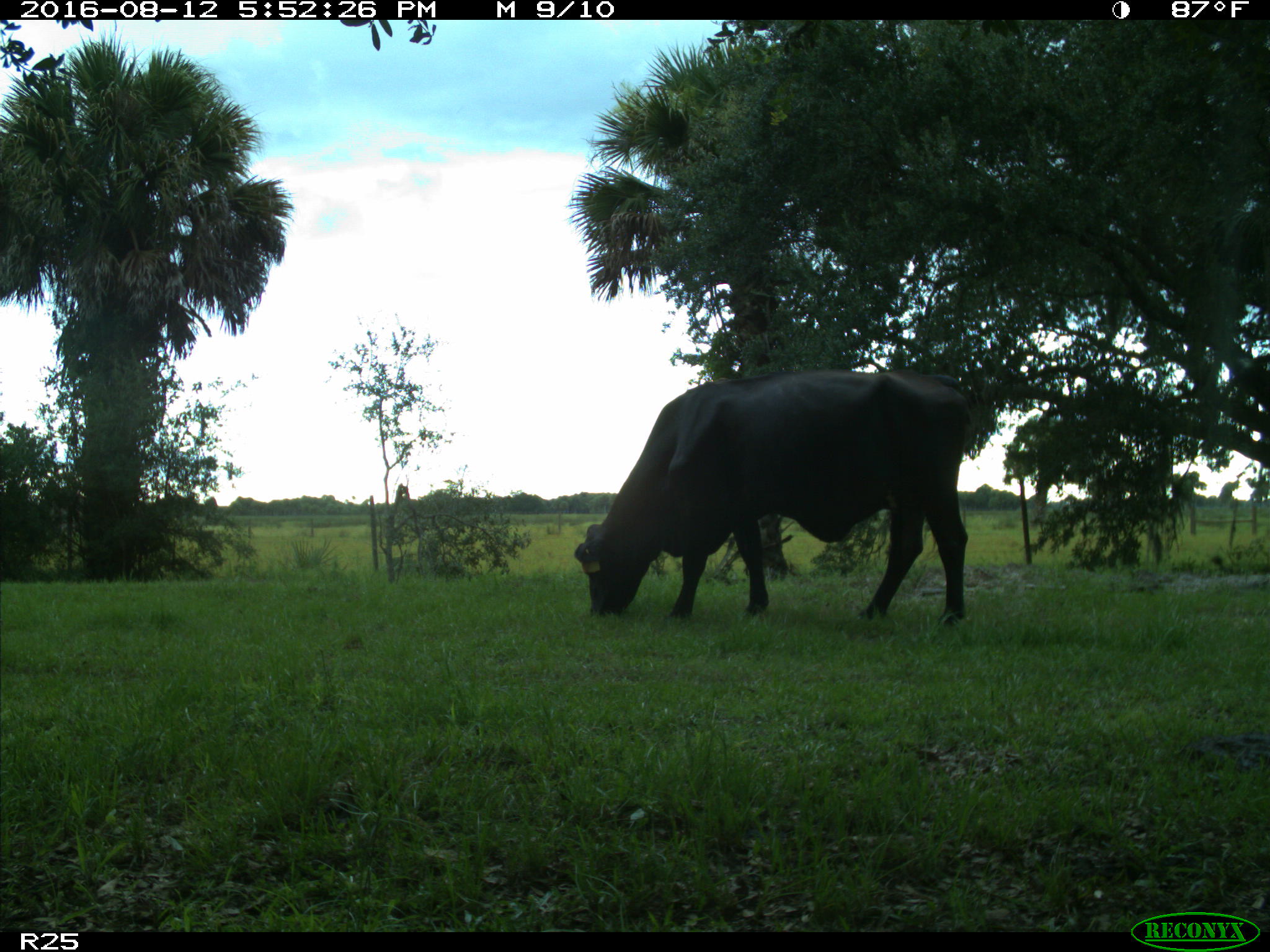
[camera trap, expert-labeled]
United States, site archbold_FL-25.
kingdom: Animalia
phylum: Chordata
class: Mammalia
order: Artiodactyla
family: Bovidae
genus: Bos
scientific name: Bos taurus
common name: domestic cow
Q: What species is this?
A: Bos taurus (domestic cow).